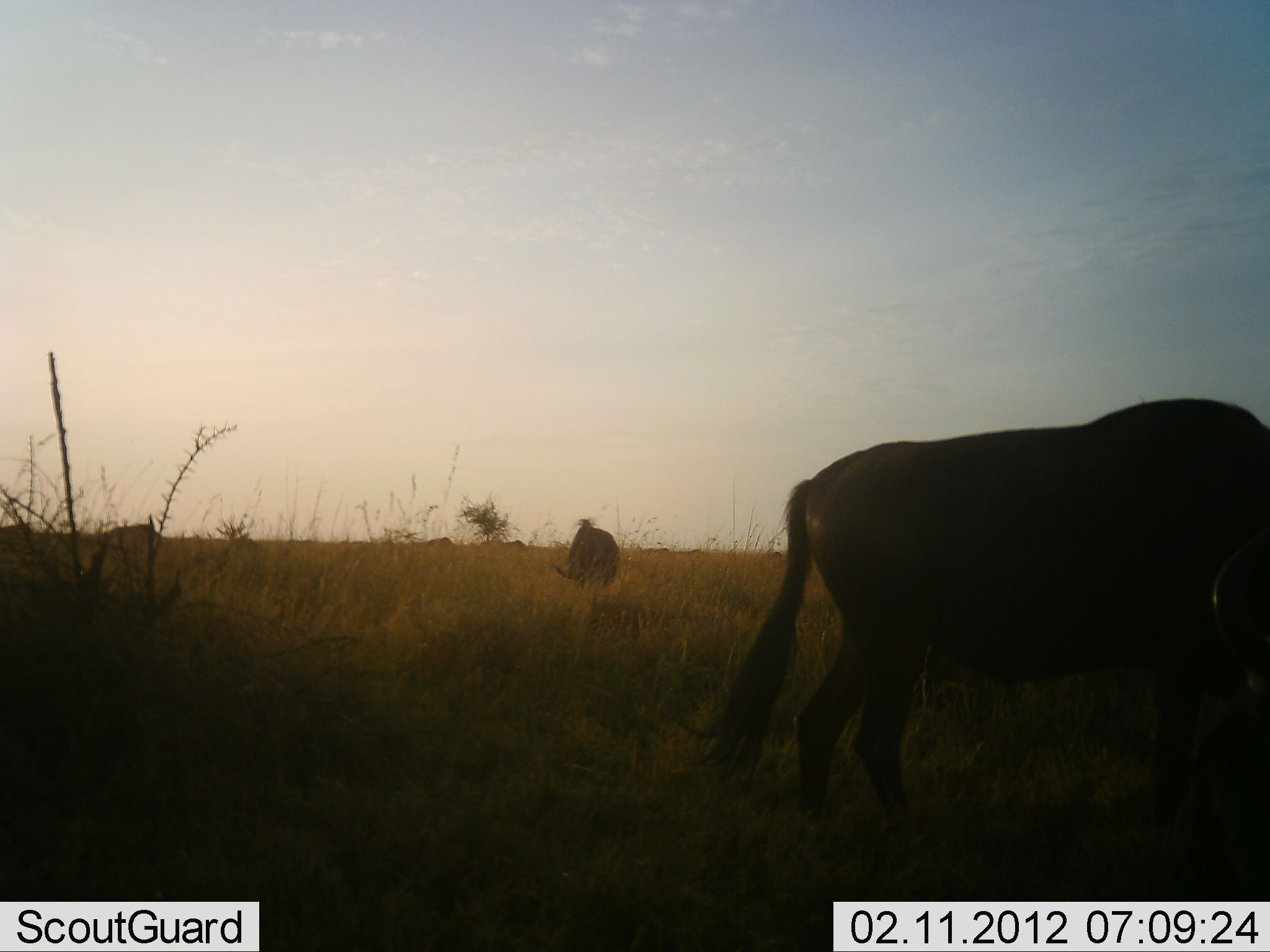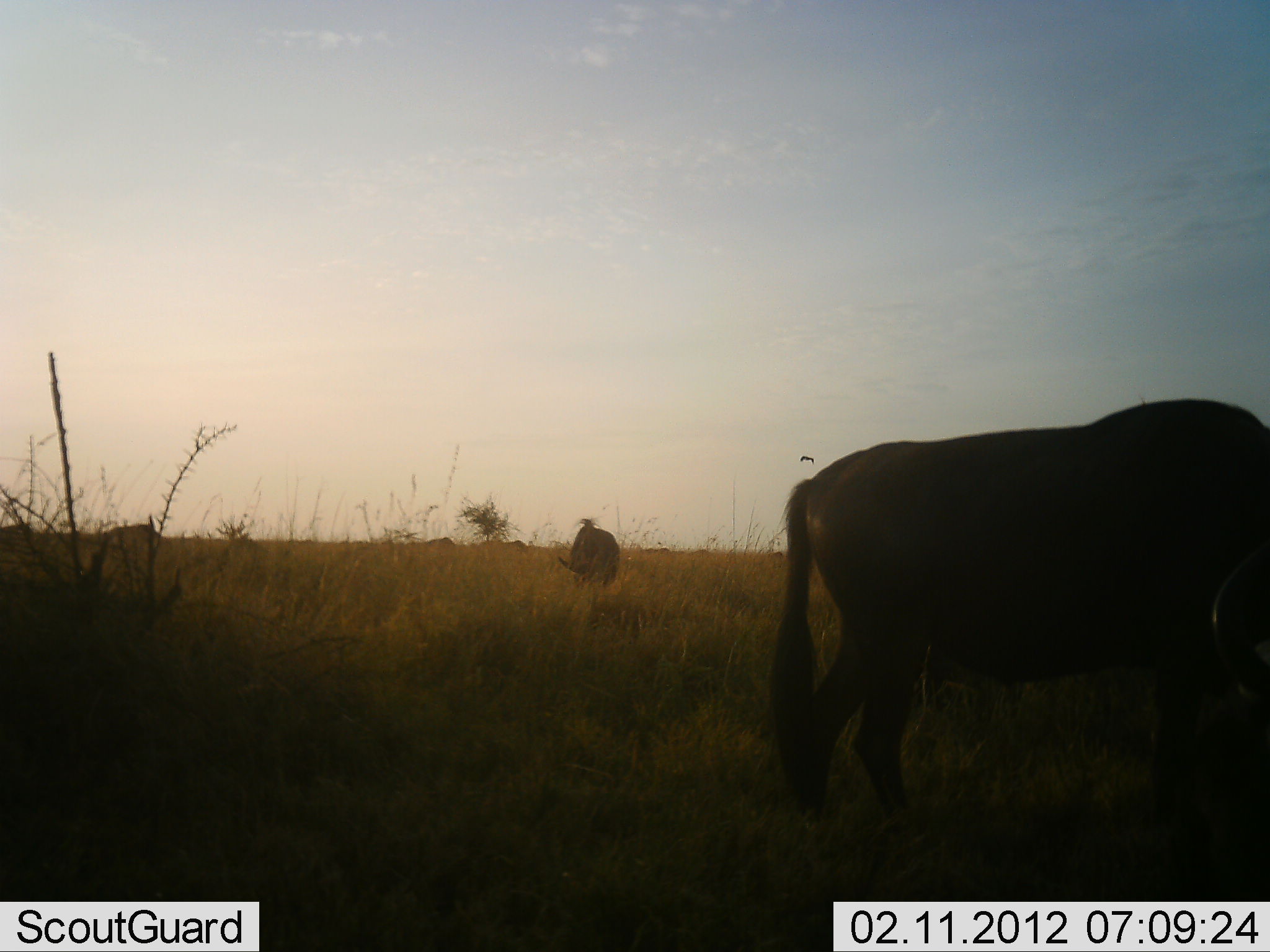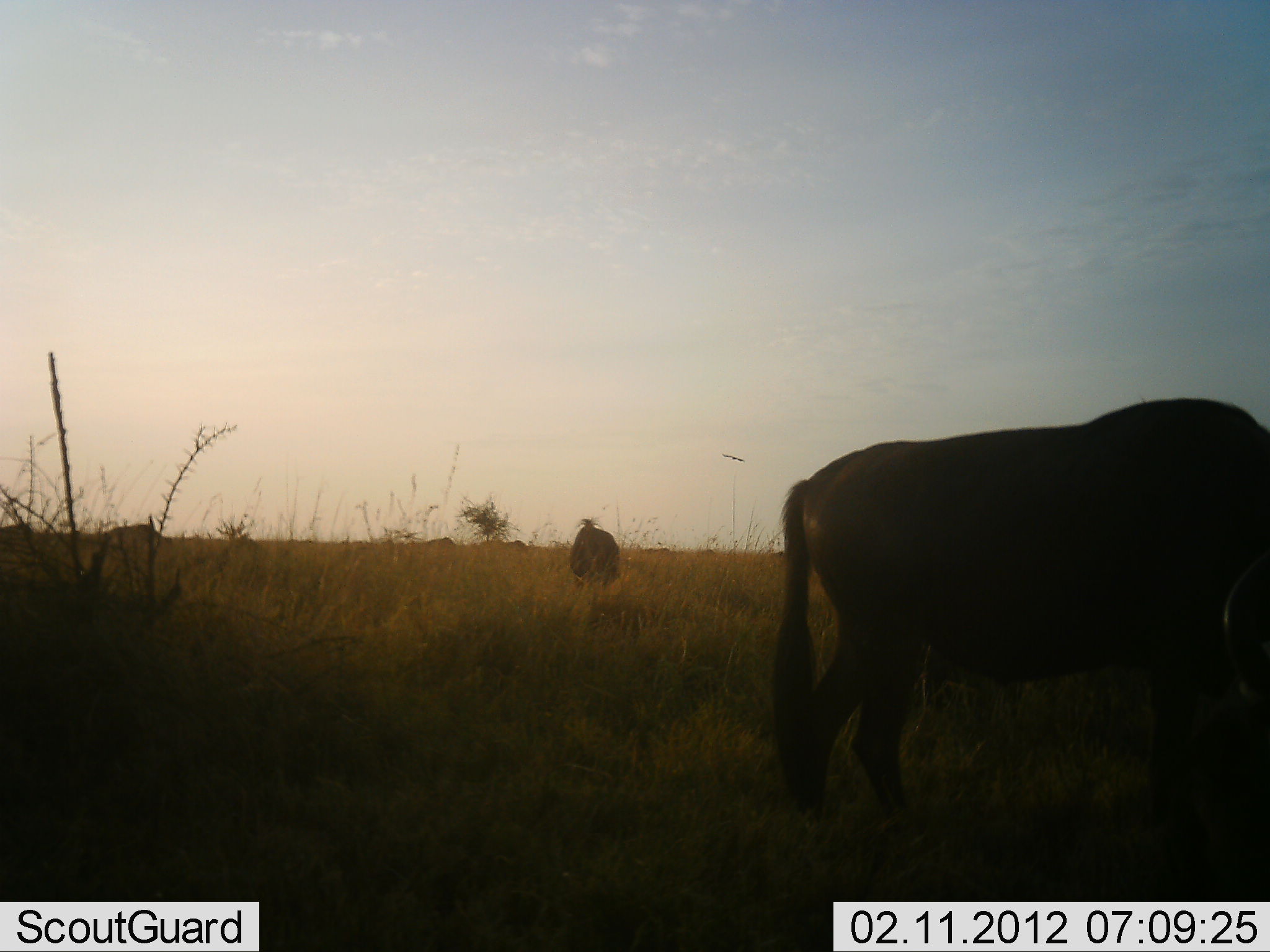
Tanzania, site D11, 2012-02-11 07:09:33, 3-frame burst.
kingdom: Animalia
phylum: Chordata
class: Mammalia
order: Artiodactyla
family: Bovidae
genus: Connochaetes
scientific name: Connochaetes taurinus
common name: blue wildebeest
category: wildebeest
Wildebeest (blue wildebeest) (Connochaetes taurinus), count 2. Behavior (volunteer vote fractions): standing 50%, resting 6%, moving 0%, interacting 0%. Young present (vote fraction): 0%. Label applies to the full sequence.